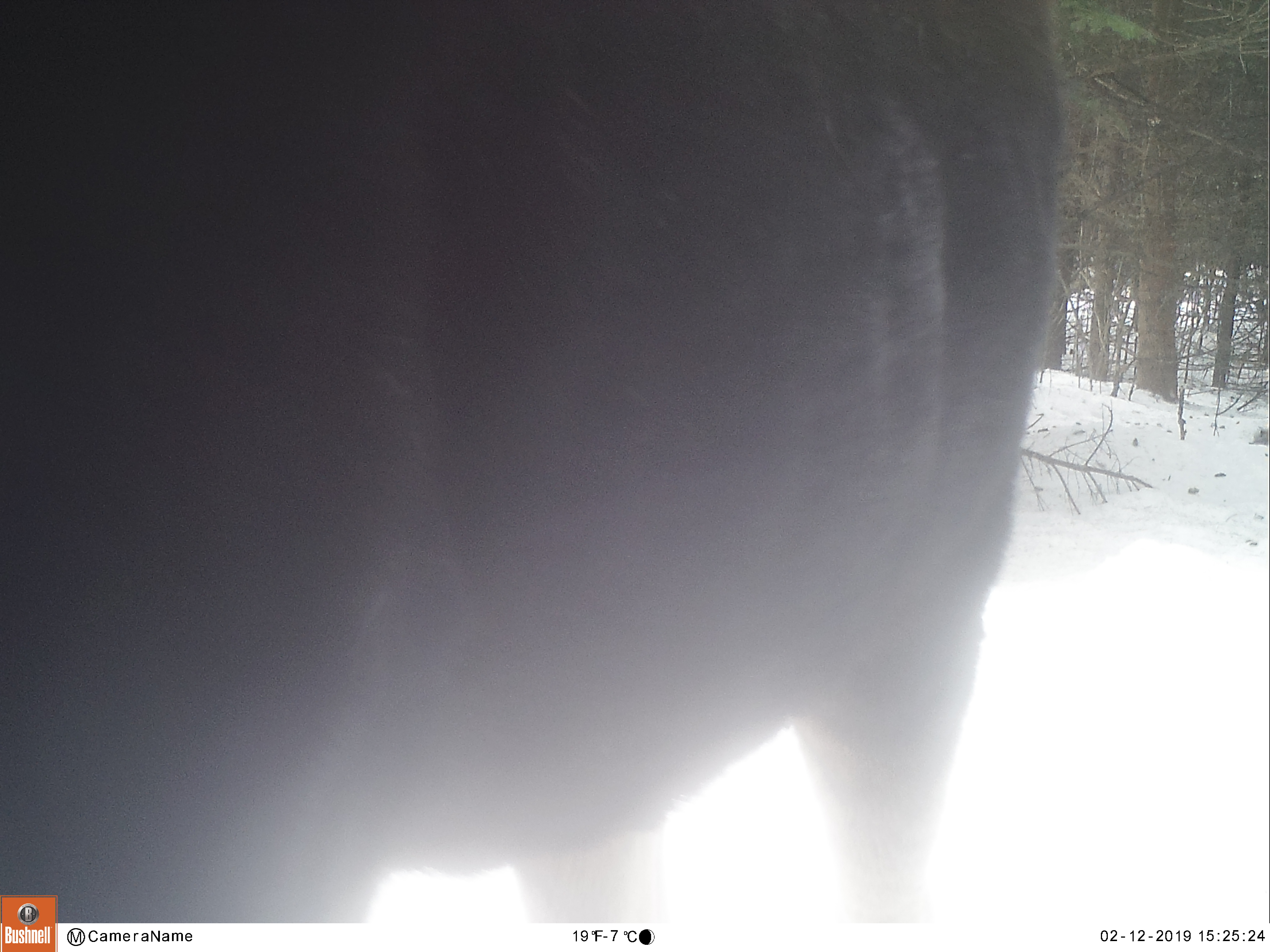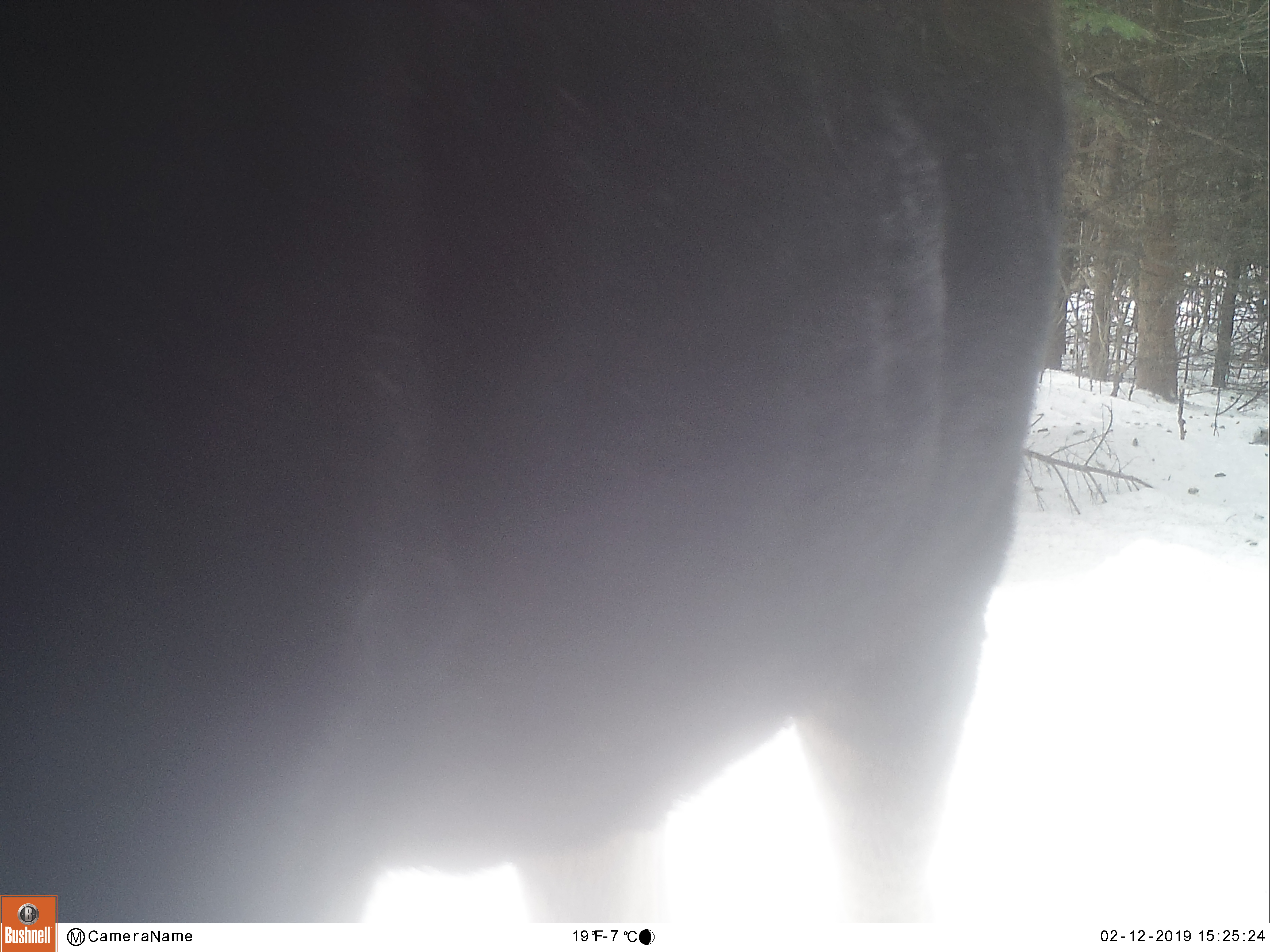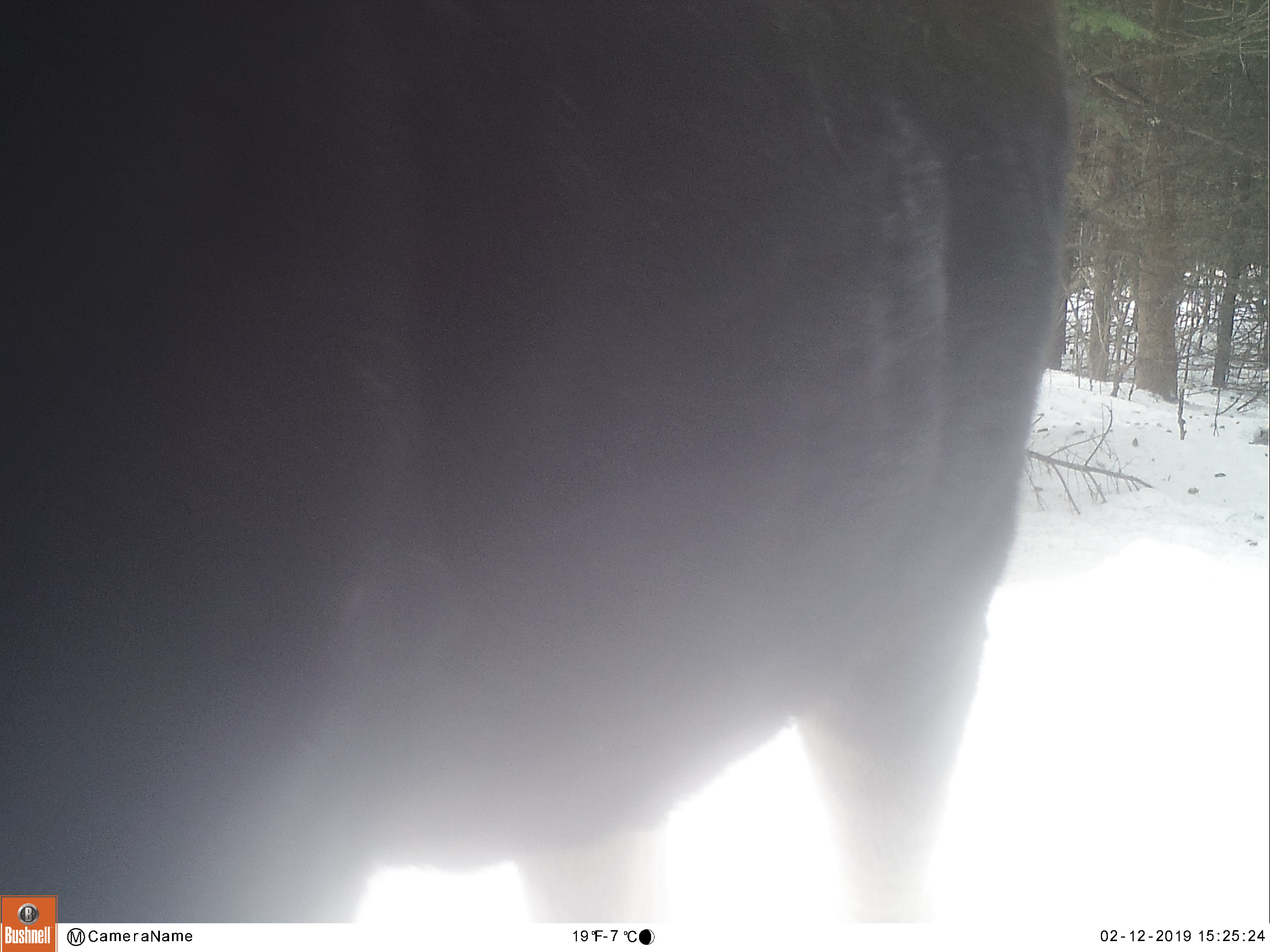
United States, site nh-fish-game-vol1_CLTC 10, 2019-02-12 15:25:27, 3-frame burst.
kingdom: Animalia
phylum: Chordata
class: Mammalia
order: Artiodactyla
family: Cervidae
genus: Alces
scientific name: Alces alces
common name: moose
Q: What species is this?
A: Moose (Alces alces).